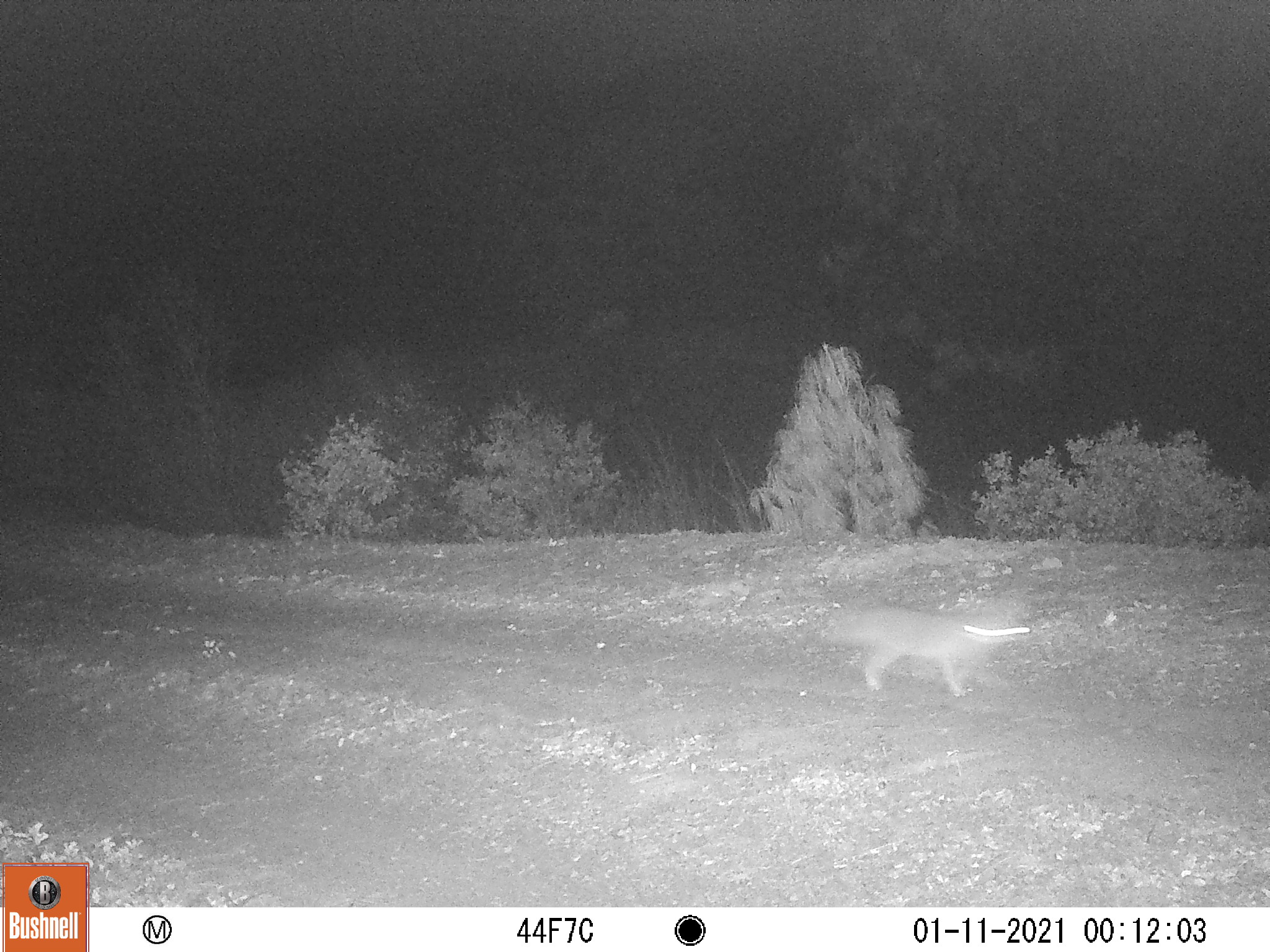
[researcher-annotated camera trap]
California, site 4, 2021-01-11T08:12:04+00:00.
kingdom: Animalia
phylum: Chordata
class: Mammalia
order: Carnivora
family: Canidae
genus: Urocyon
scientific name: Urocyon cinereoargenteus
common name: gray fox